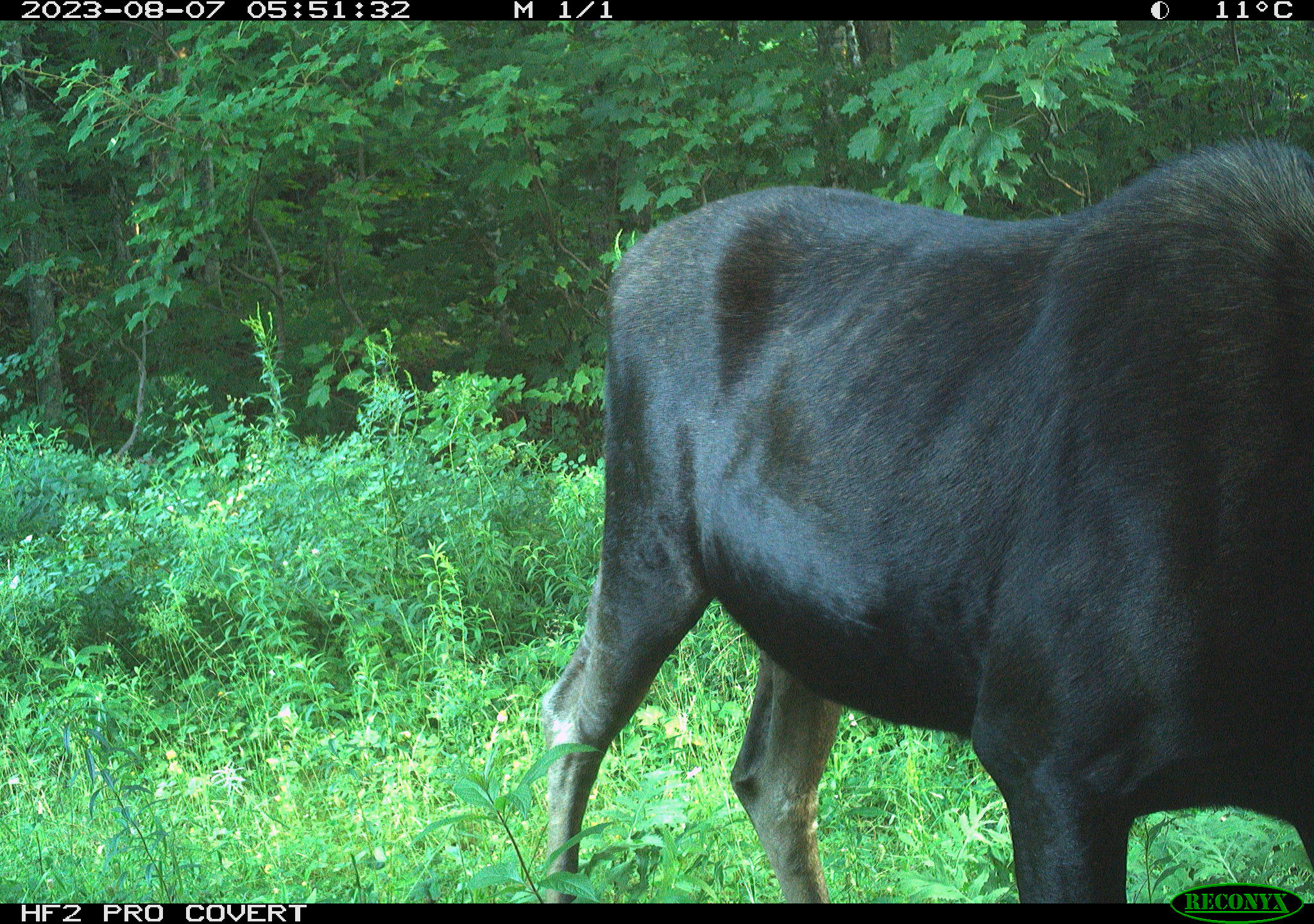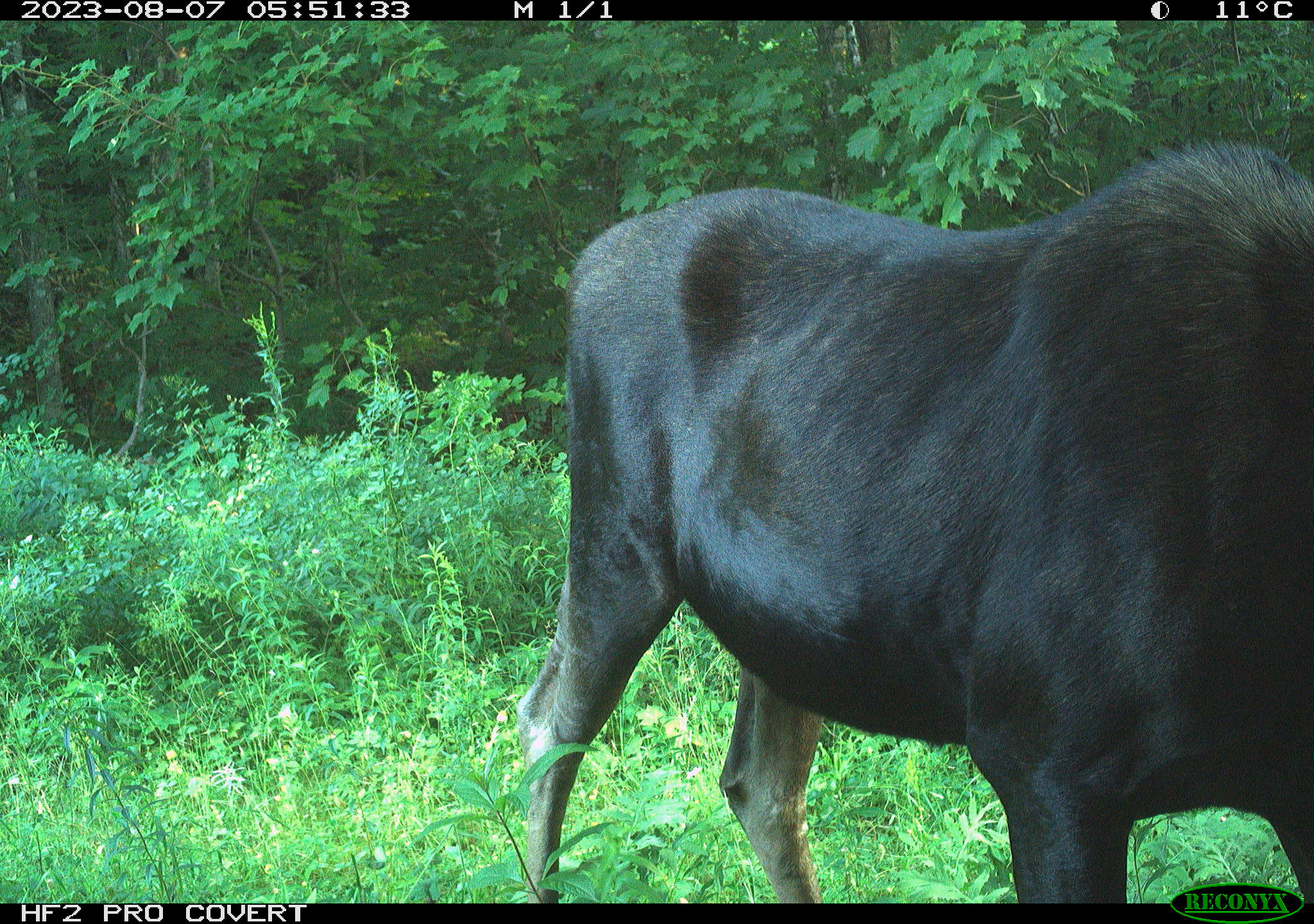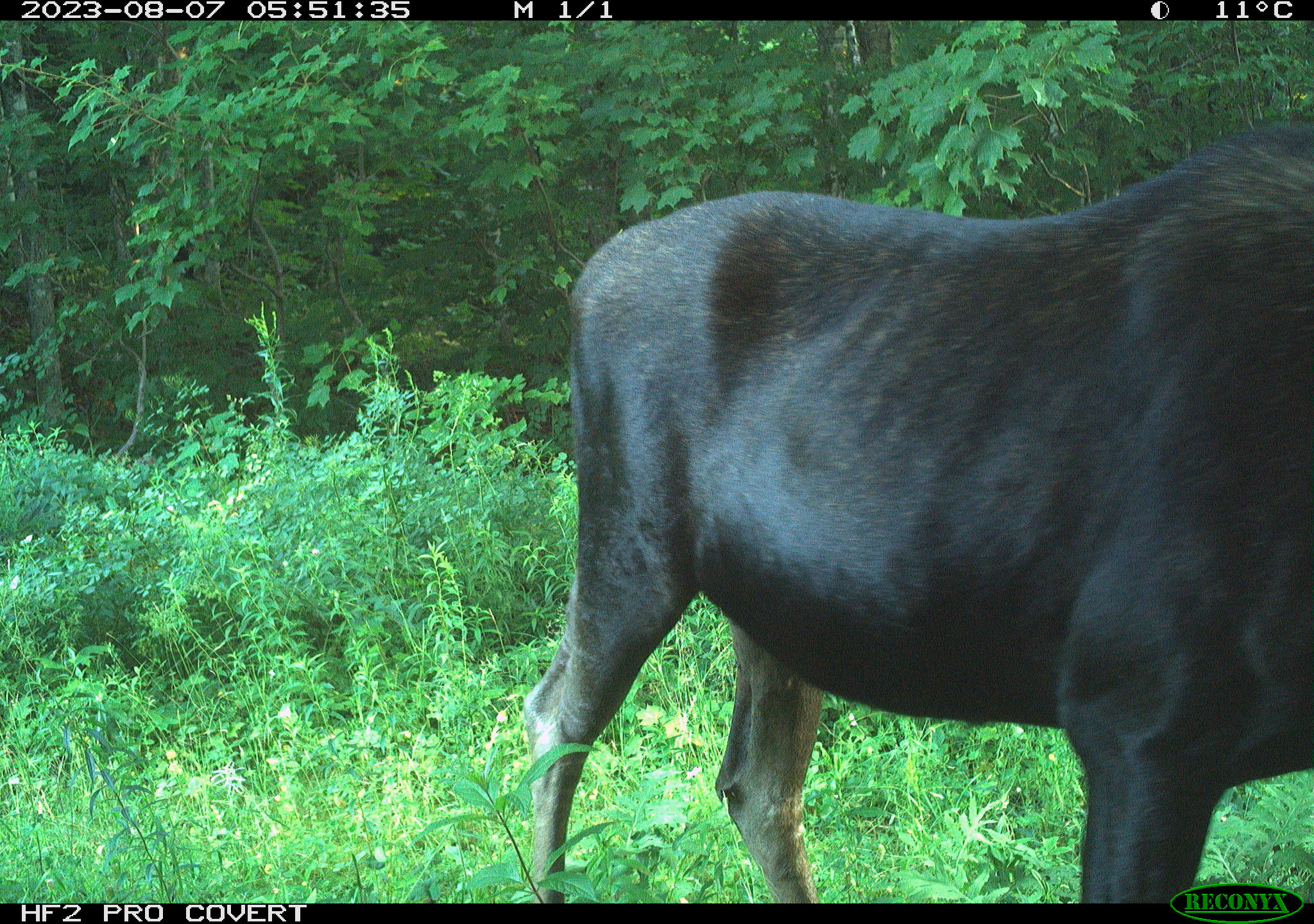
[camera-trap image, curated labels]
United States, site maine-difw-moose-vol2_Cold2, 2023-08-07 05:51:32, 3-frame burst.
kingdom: Animalia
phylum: Chordata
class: Mammalia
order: Artiodactyla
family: Cervidae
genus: Alces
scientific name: Alces alces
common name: moose